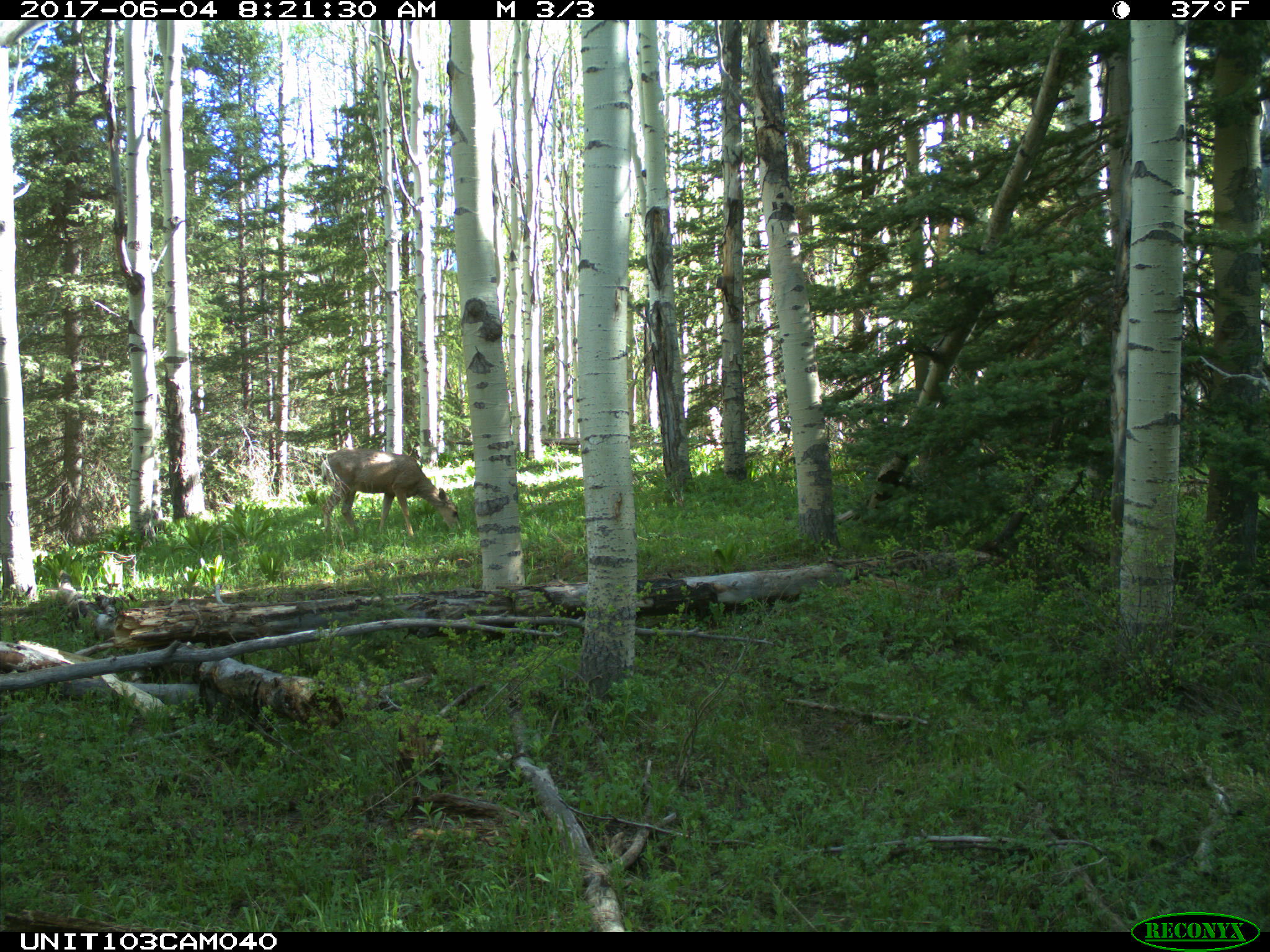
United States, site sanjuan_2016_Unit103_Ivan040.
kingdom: Animalia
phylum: Chordata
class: Mammalia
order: Artiodactyla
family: Cervidae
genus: Odocoileus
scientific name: Odocoileus hemionus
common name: mule deer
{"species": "Odocoileus hemionus (mule deer)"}